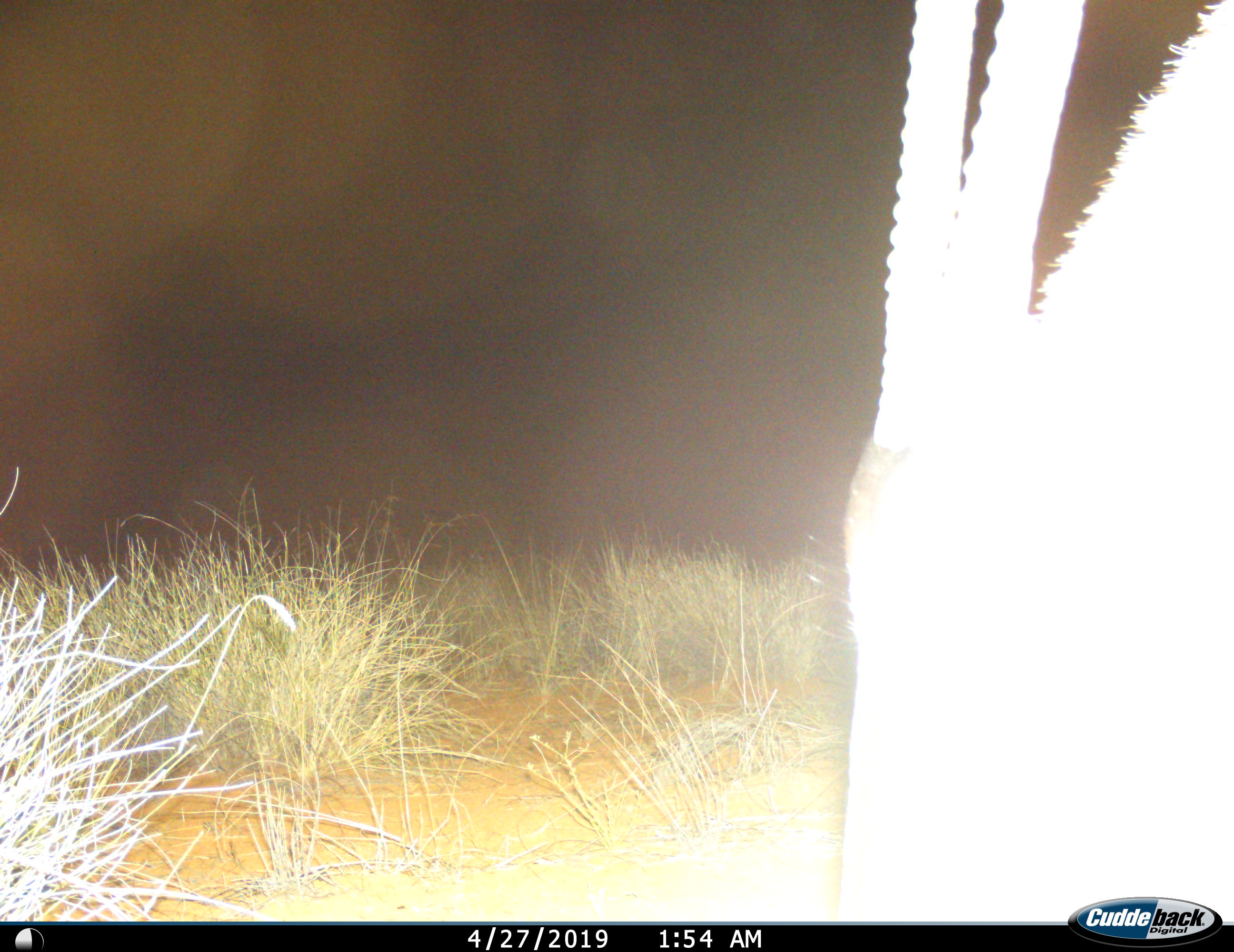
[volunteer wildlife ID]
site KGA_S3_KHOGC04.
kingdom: Animalia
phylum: Chordata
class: Mammalia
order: Artiodactyla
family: Bovidae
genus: Oryx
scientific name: Oryx gazella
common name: gemsbok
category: oryx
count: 1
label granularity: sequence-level